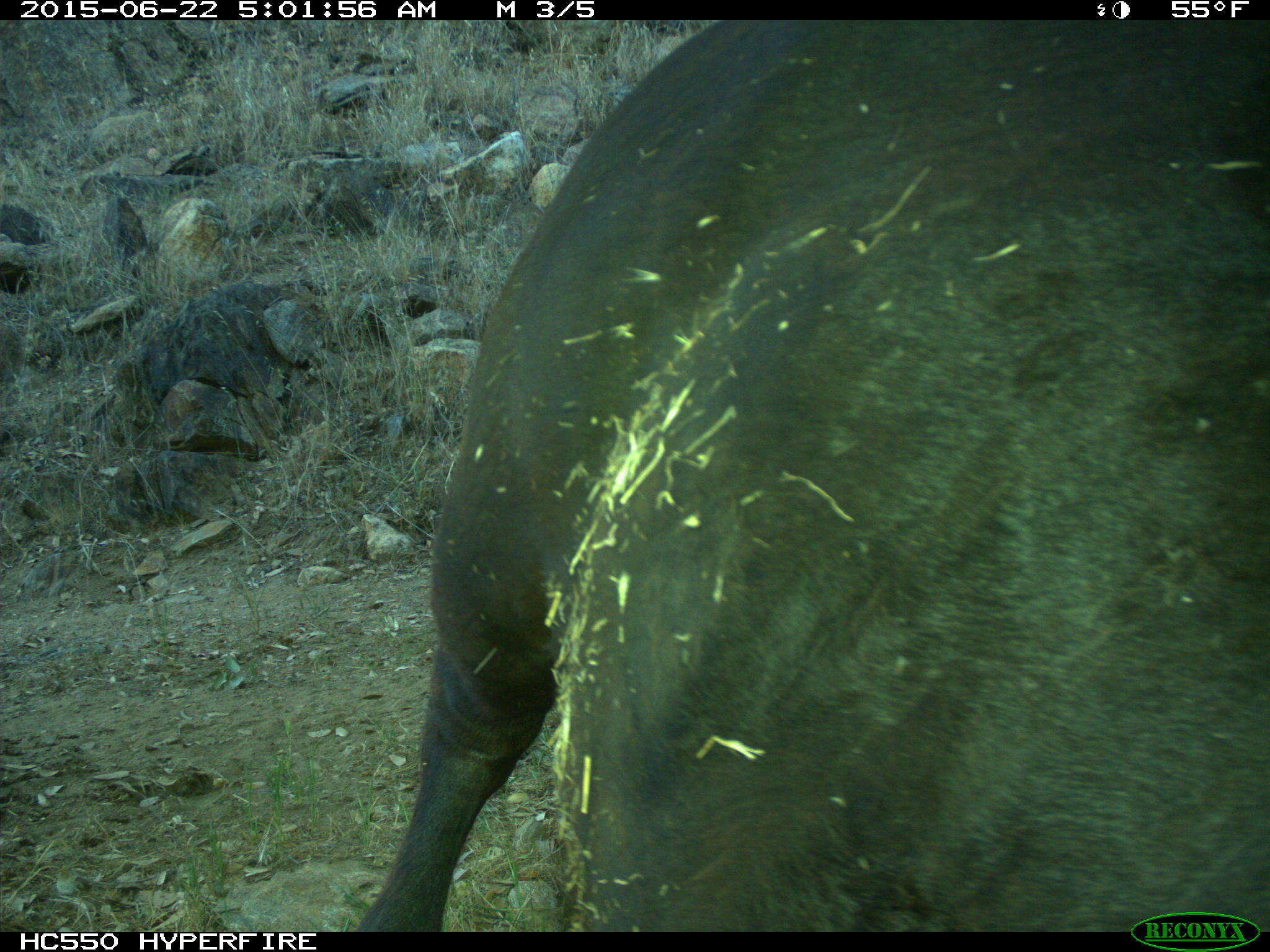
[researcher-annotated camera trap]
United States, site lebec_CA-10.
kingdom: Animalia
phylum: Chordata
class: Mammalia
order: Artiodactyla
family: Bovidae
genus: Bos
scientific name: Bos taurus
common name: domestic cow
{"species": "Bos taurus (domestic cow)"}